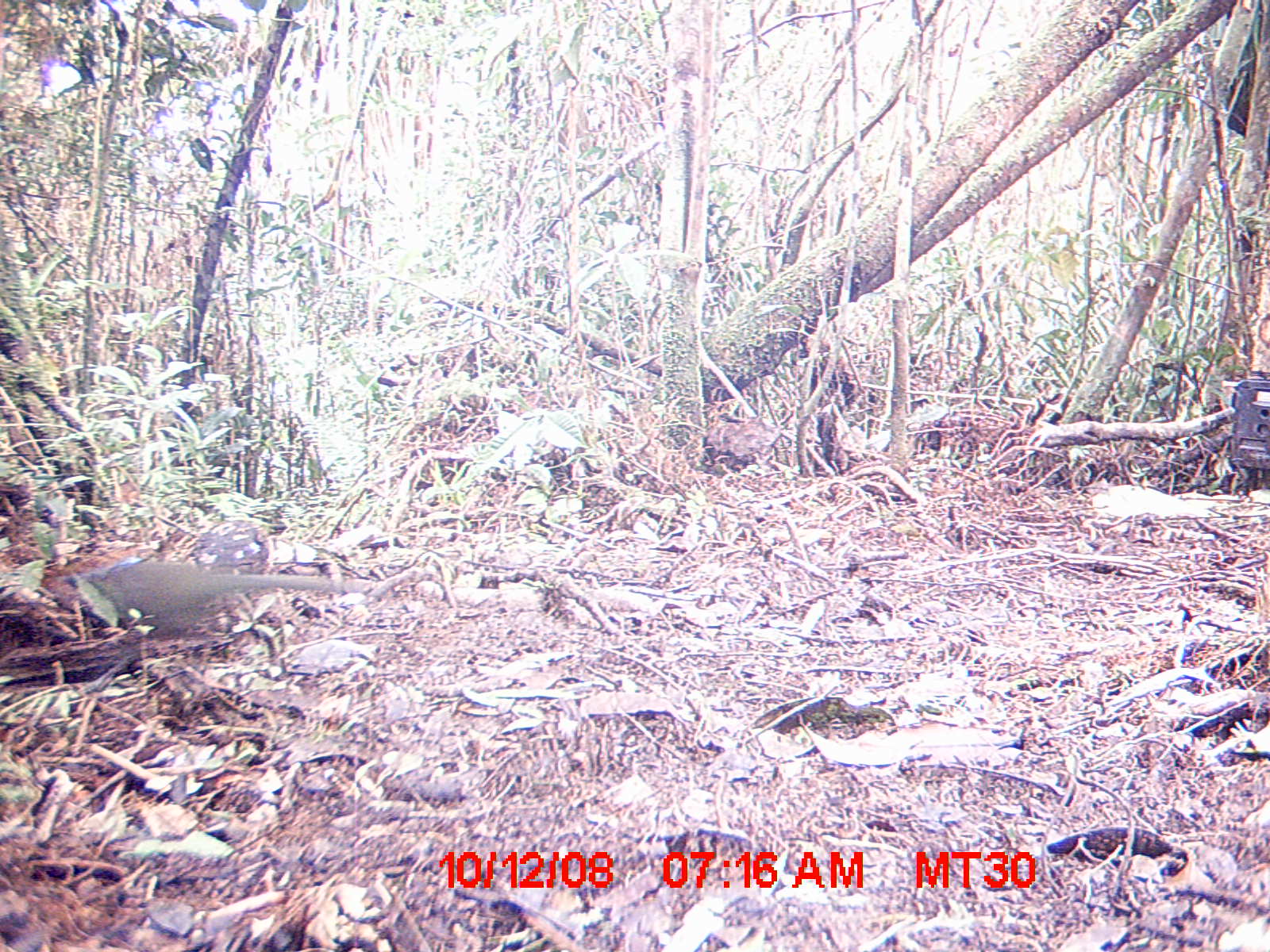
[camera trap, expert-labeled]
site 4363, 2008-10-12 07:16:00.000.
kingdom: Animalia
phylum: Chordata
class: Aves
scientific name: Aves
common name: bird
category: unknown bird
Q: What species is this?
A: Unknown bird (bird) (Aves).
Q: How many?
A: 1.